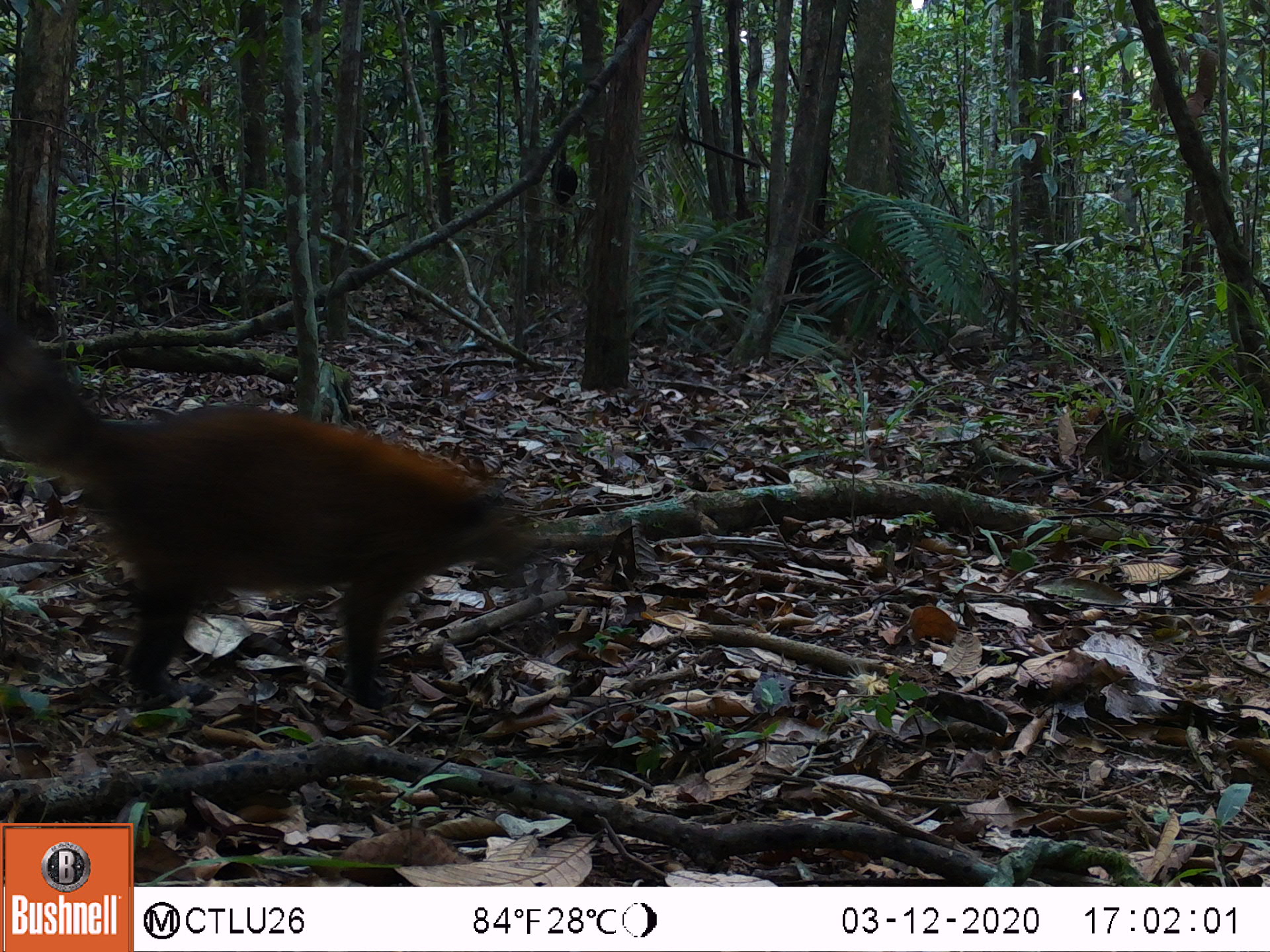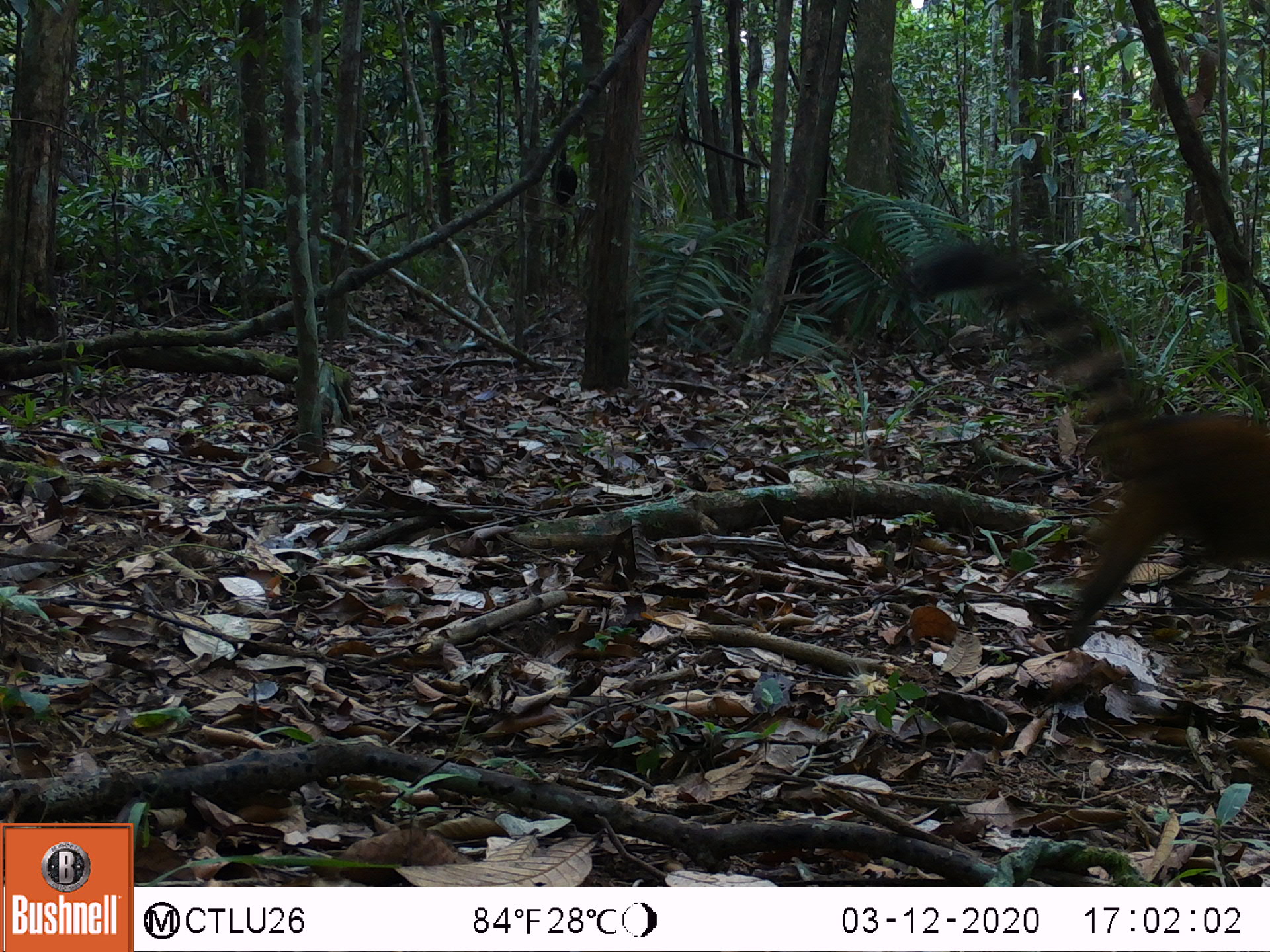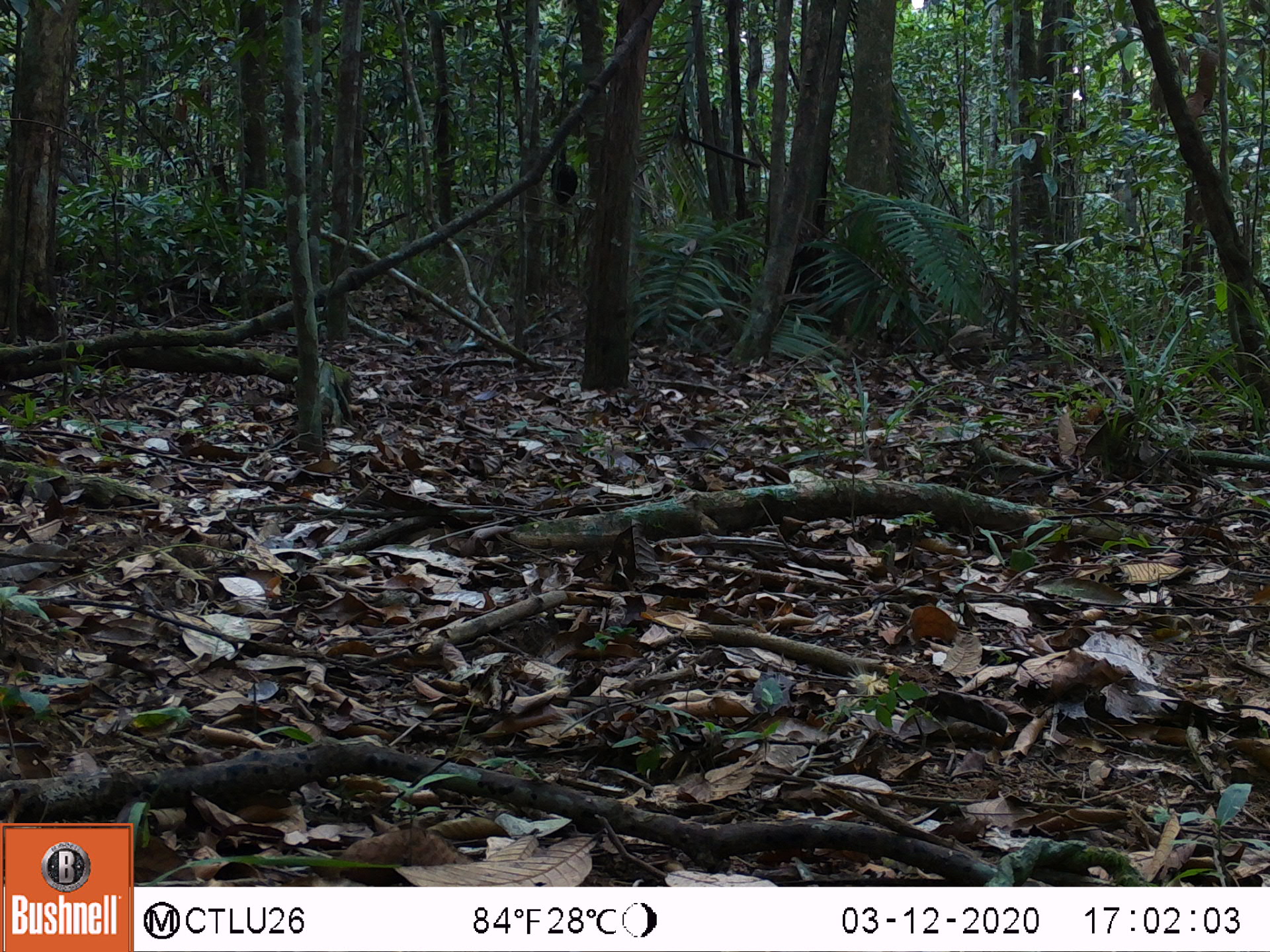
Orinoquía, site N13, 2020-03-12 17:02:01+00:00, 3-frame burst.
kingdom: Animalia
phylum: Chordata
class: Mammalia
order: Carnivora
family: Procyonidae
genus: Nasua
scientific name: Nasua nasua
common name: south american coati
South american coati (Nasua nasua).